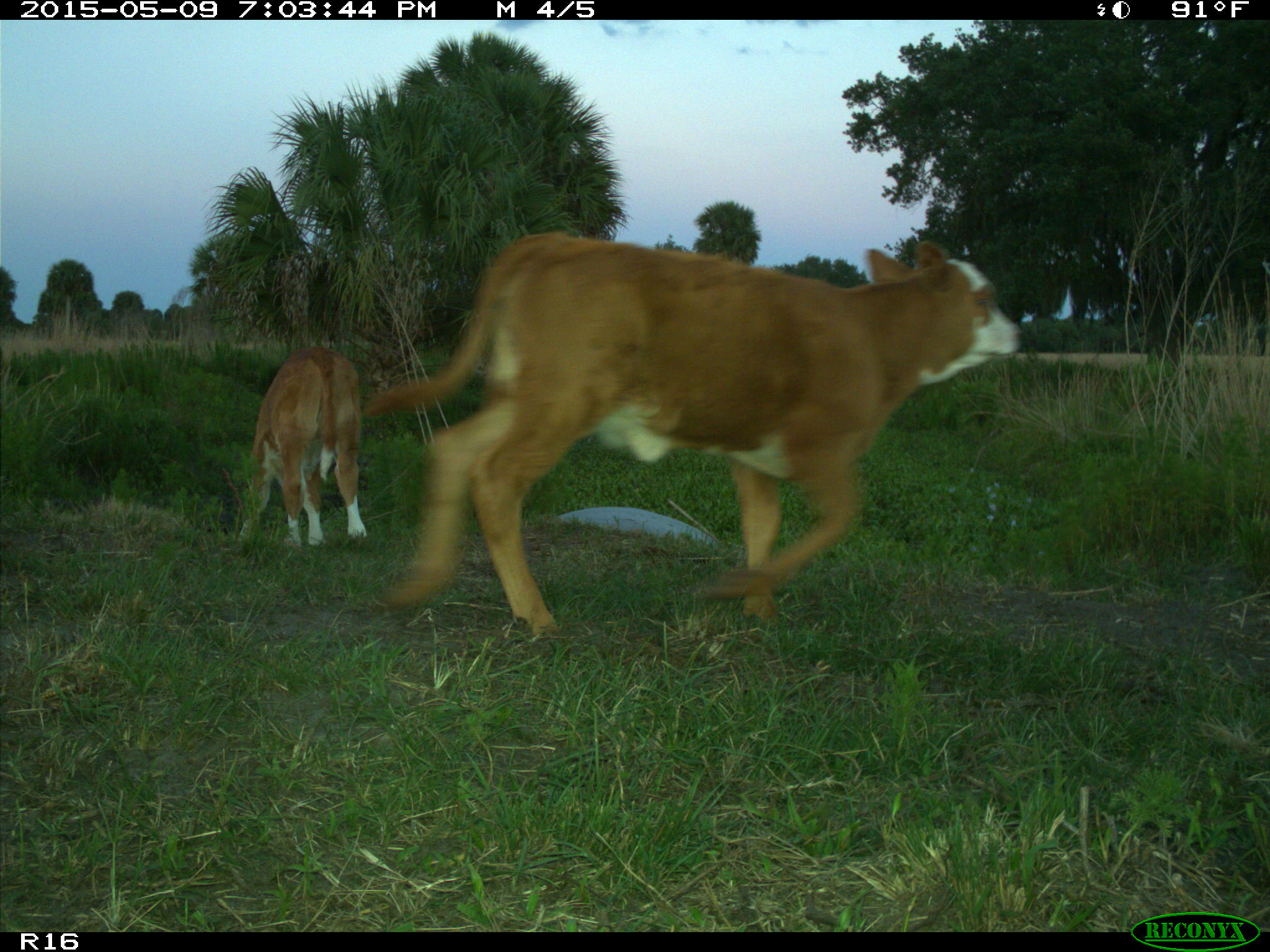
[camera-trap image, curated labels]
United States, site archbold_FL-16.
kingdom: Animalia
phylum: Chordata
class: Mammalia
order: Artiodactyla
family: Bovidae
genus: Bos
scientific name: Bos taurus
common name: domestic cow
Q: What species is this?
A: Bos taurus (domestic cow).